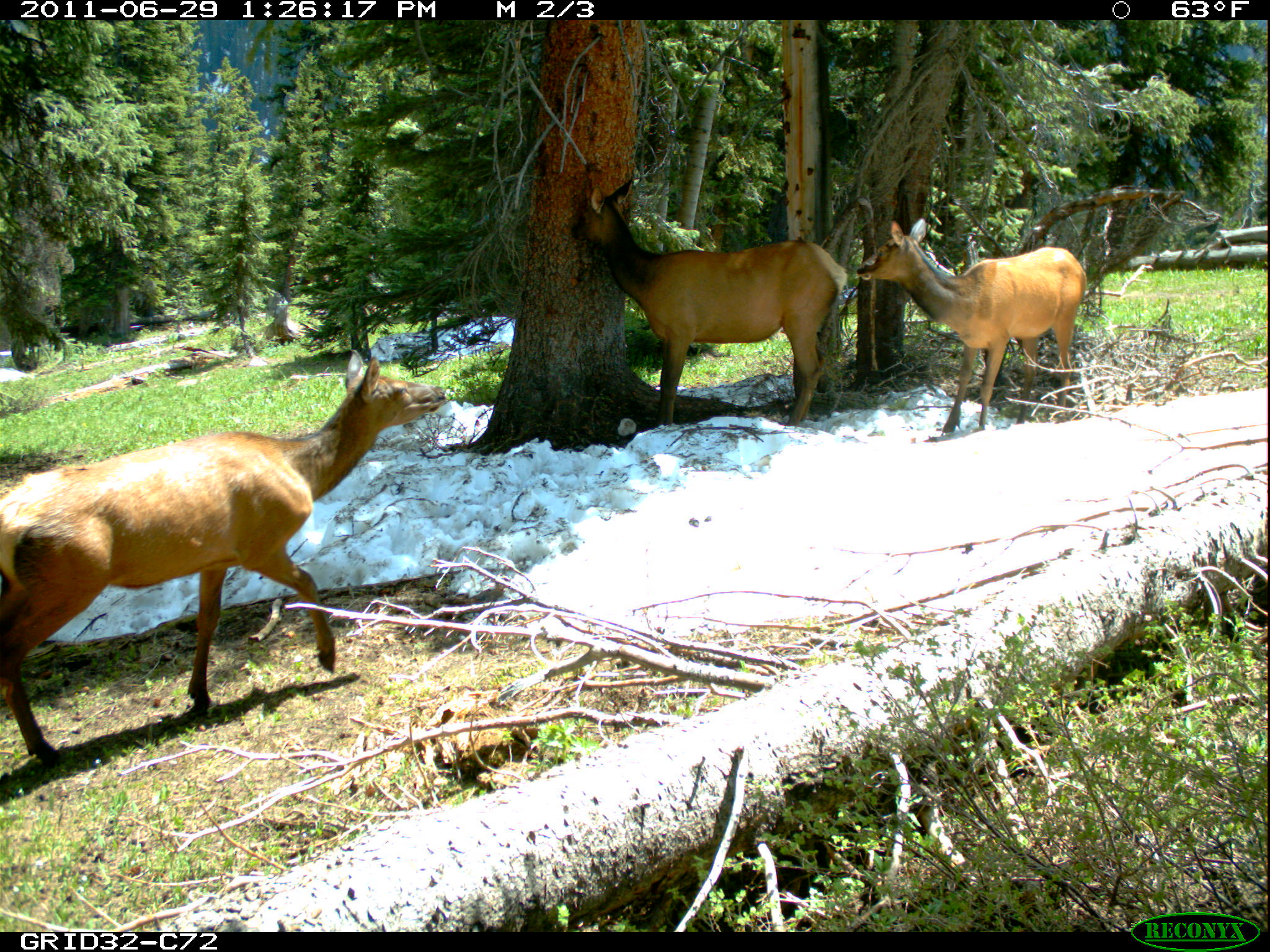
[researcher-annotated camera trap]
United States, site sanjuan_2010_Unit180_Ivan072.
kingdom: Animalia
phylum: Chordata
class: Mammalia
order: Artiodactyla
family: Cervidae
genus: Cervus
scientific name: Cervus elaphus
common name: red deer